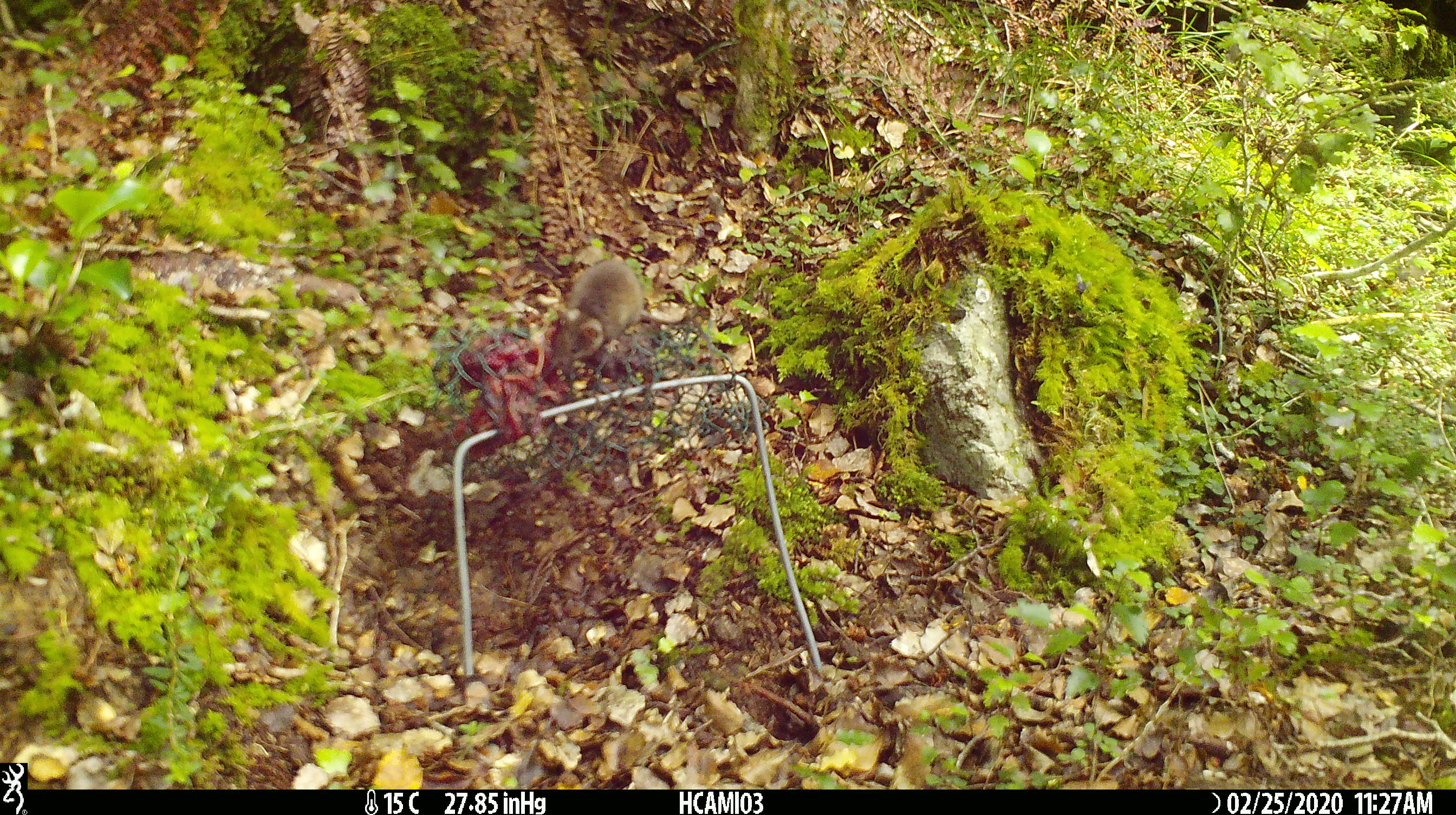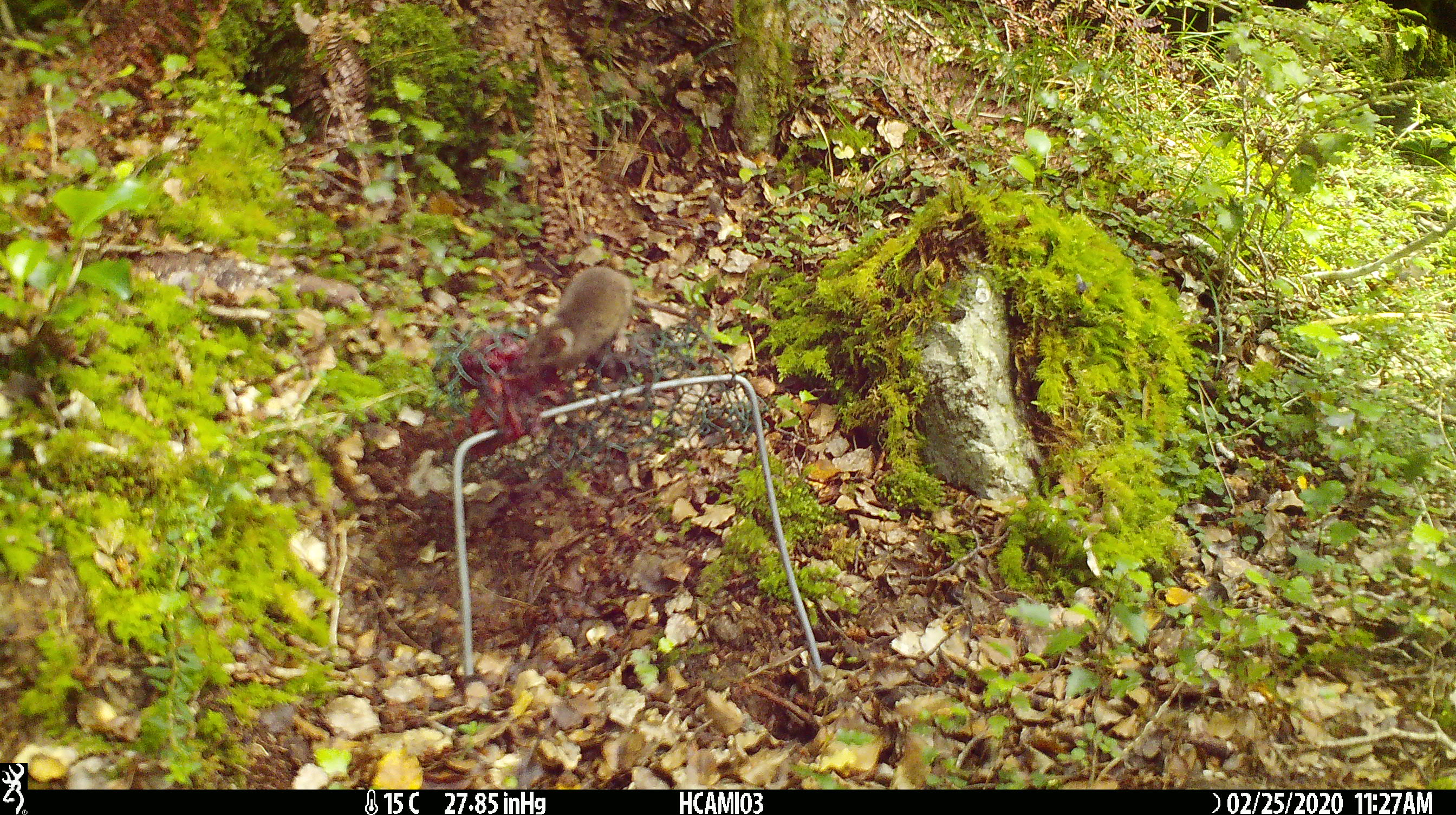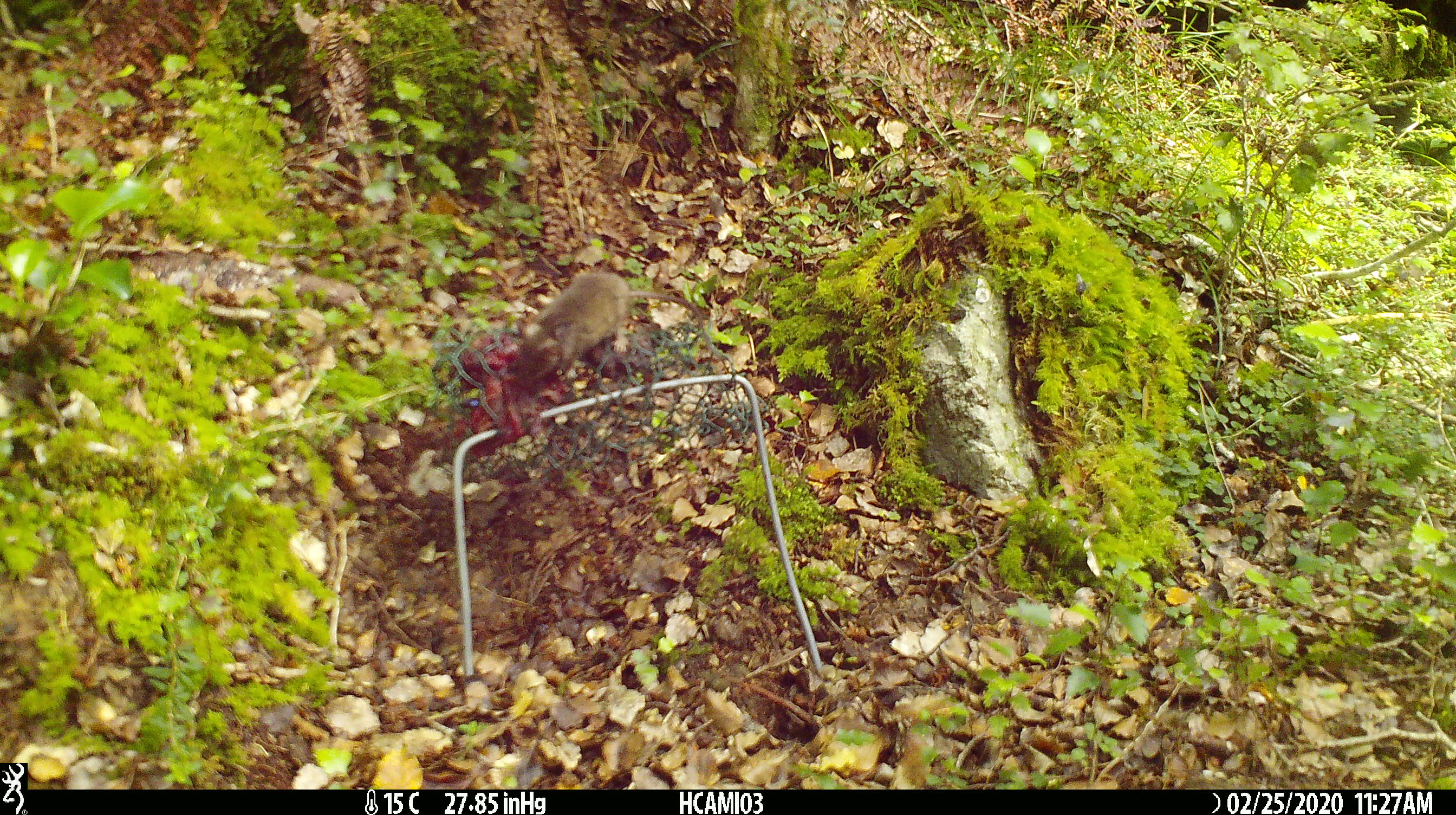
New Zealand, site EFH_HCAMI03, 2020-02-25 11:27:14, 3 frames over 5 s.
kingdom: Animalia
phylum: Chordata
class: Mammalia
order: Rodentia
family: Muridae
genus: Mus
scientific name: Mus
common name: mouse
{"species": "mouse (Mus)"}